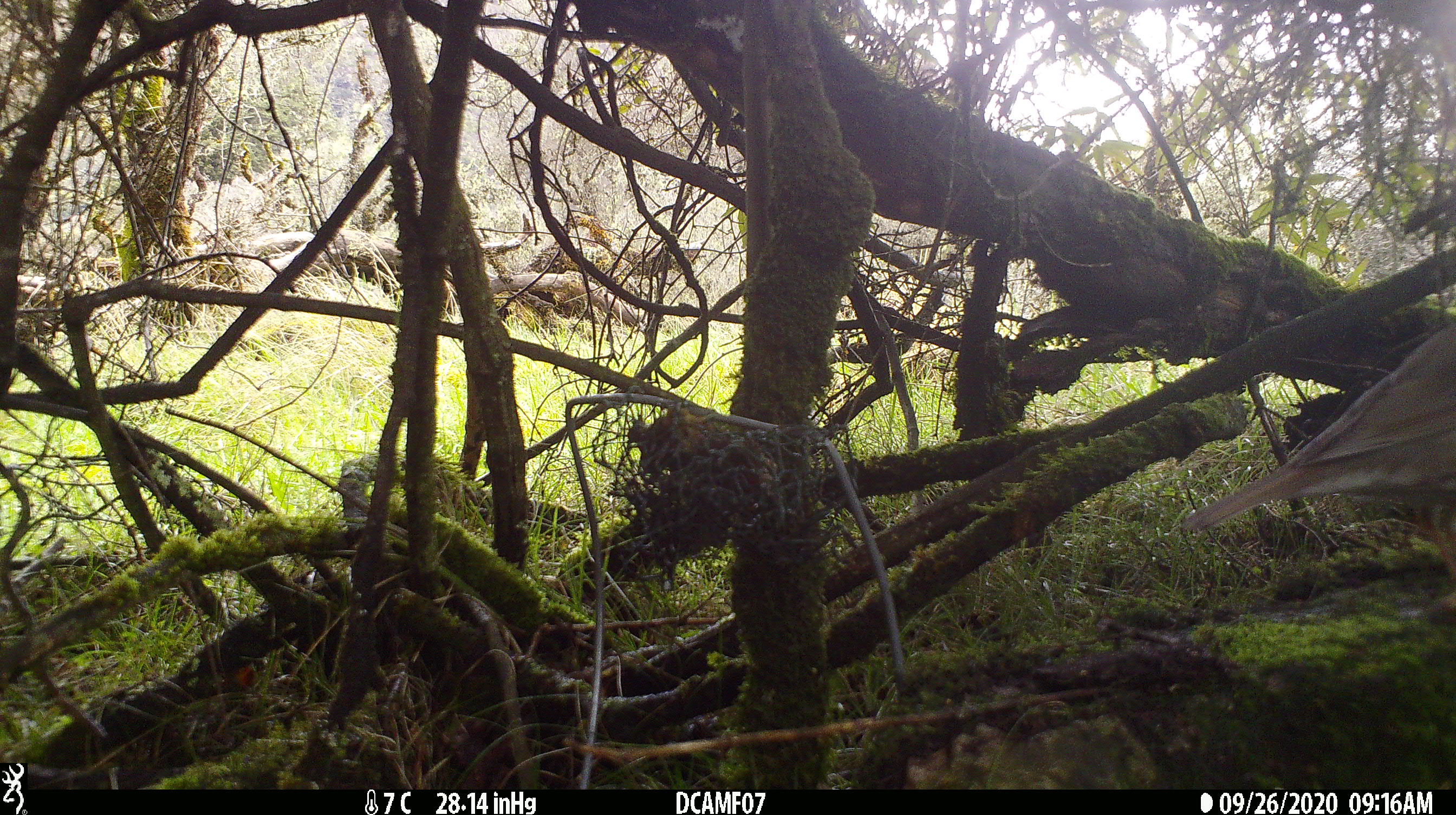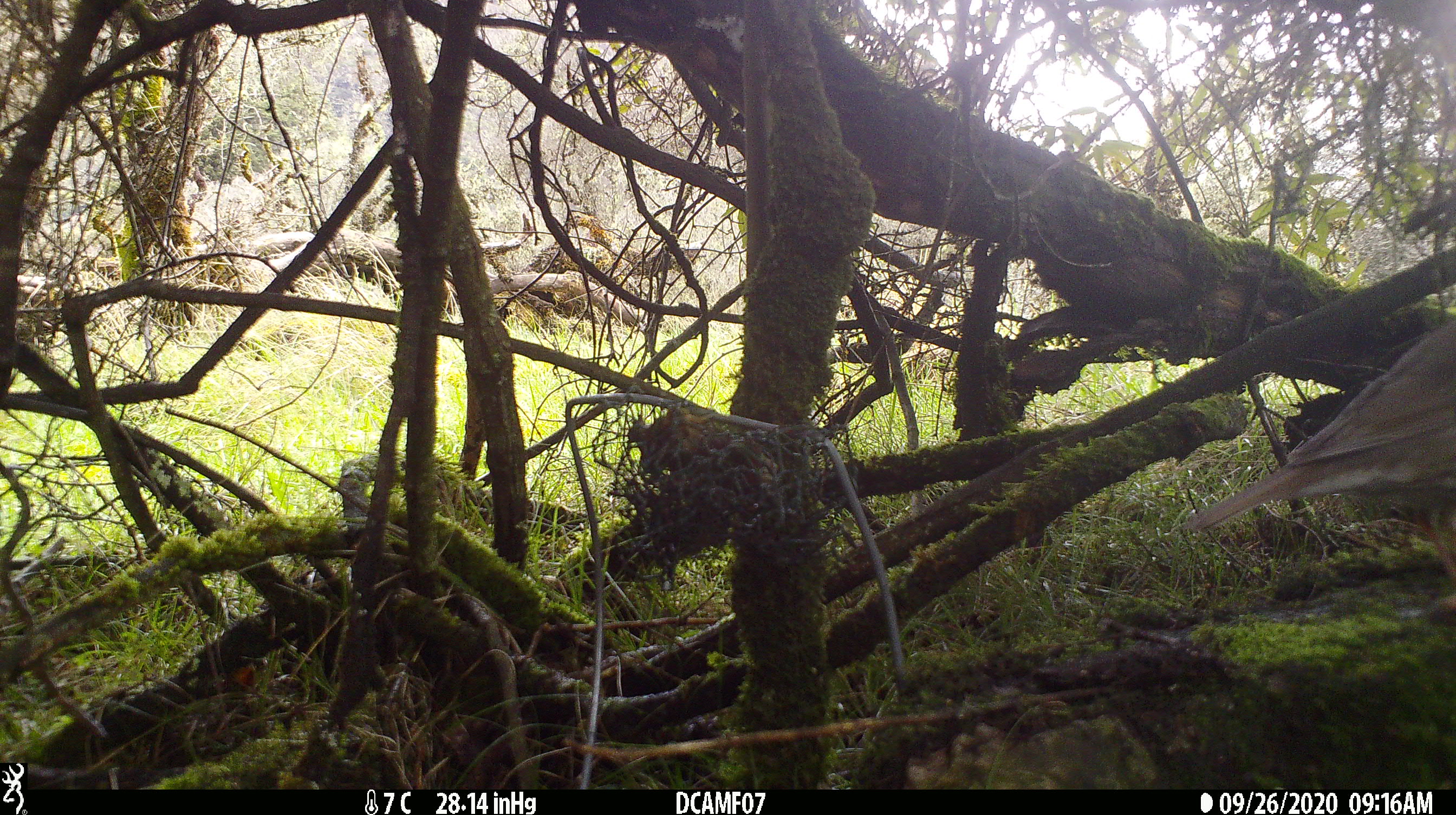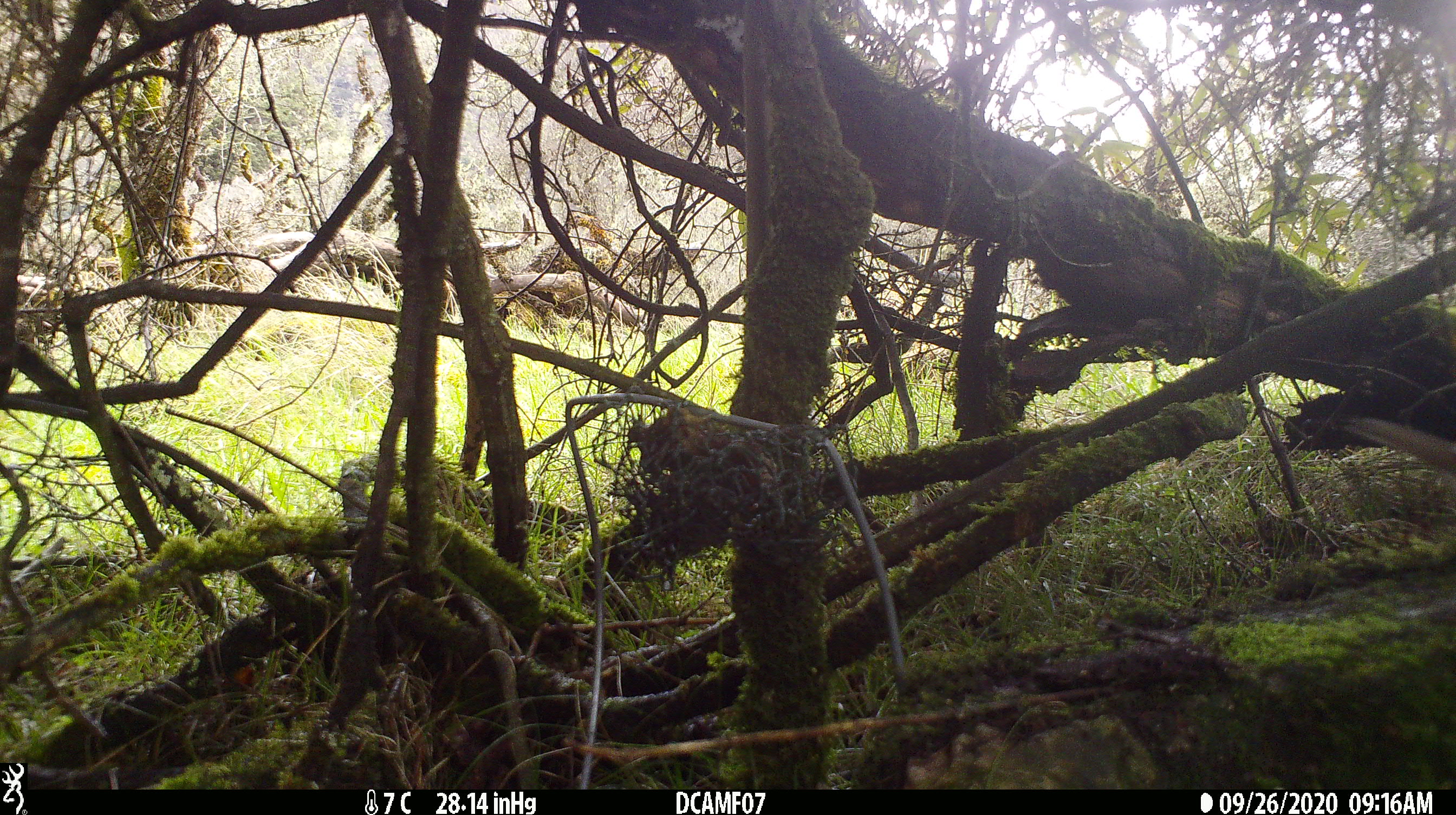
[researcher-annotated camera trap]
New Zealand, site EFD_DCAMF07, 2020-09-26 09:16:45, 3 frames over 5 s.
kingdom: Animalia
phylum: Chordata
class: Aves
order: Passeriformes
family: Turdidae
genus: Turdus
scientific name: Turdus philomelos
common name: song thrush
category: thrush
Thrush (song thrush) (Turdus philomelos).